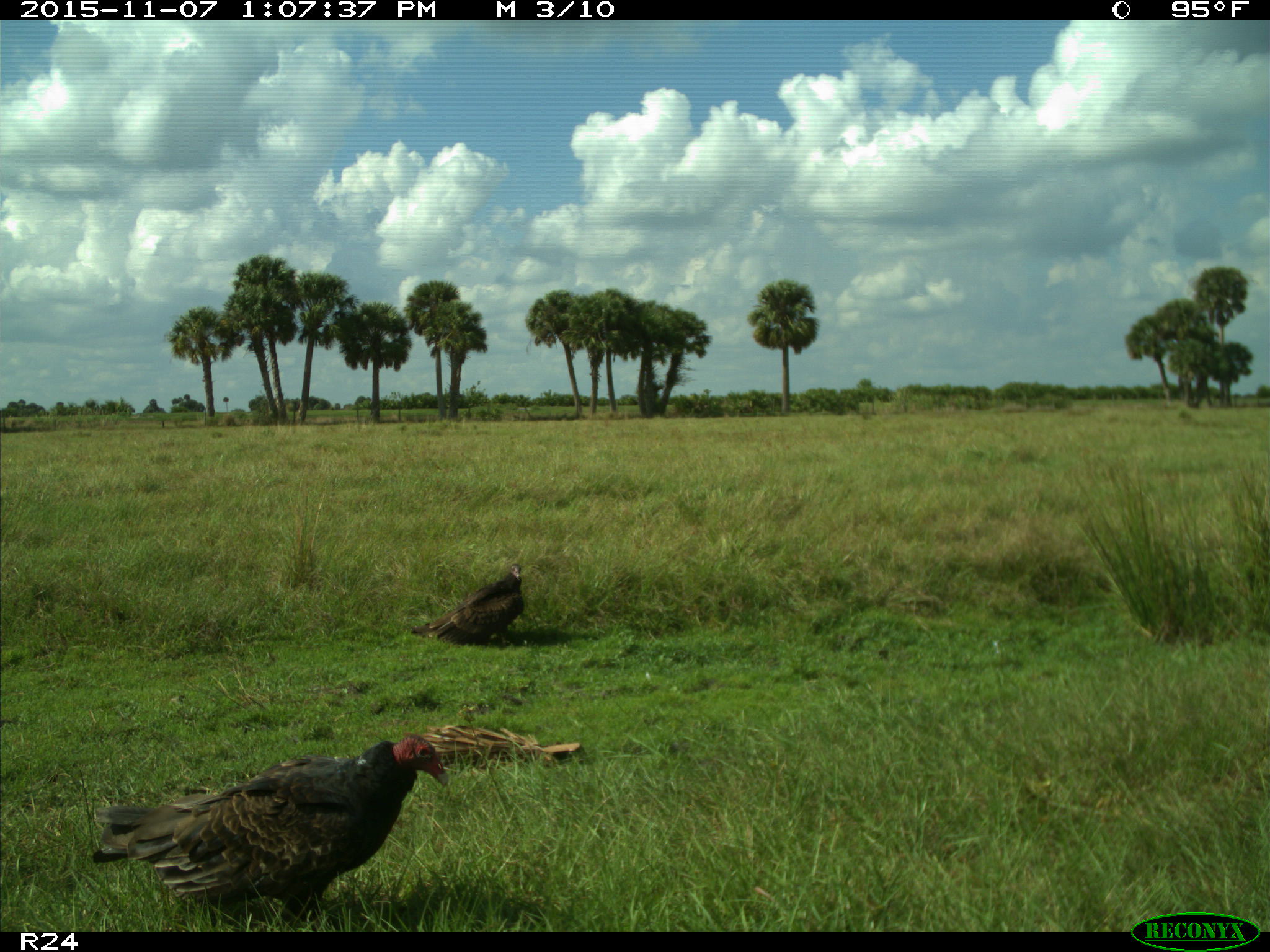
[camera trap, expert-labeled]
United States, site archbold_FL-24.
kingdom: Animalia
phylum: Chordata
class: Aves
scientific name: Aves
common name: birds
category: unidentified bird